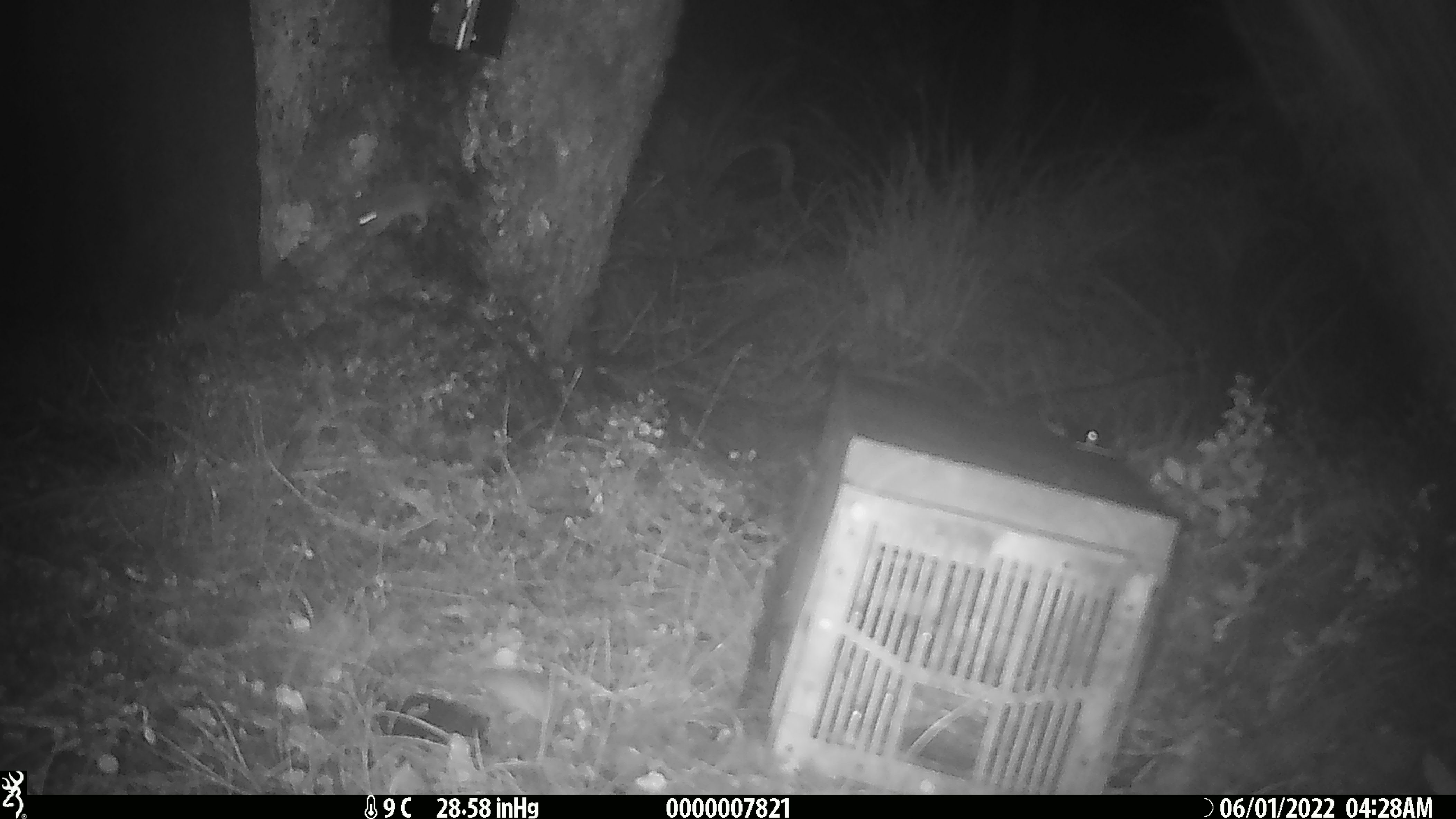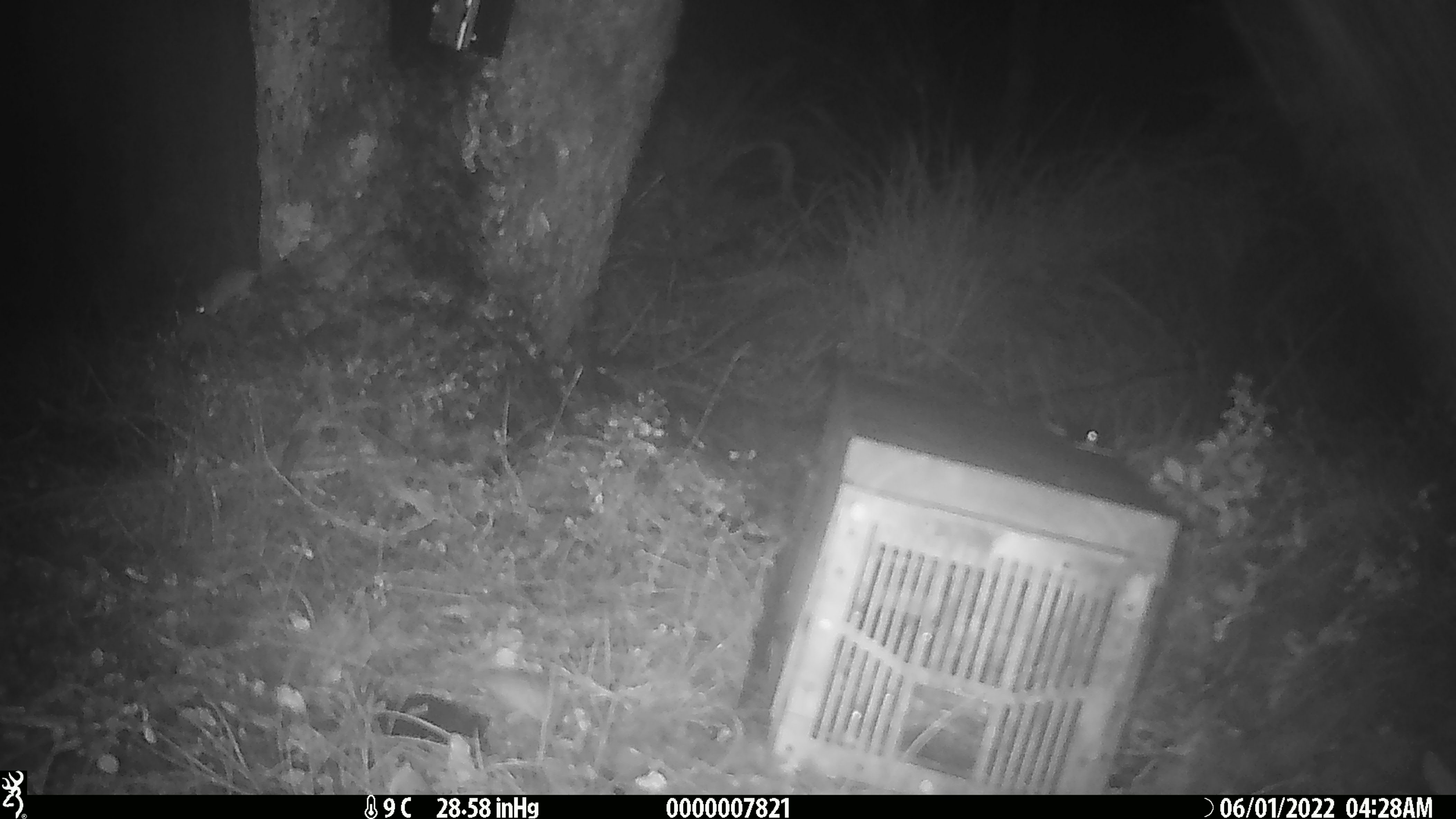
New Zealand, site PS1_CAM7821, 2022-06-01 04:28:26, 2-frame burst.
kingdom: Animalia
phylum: Chordata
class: Mammalia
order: Rodentia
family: Muridae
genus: Mus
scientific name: Mus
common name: mouse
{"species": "mouse (Mus)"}